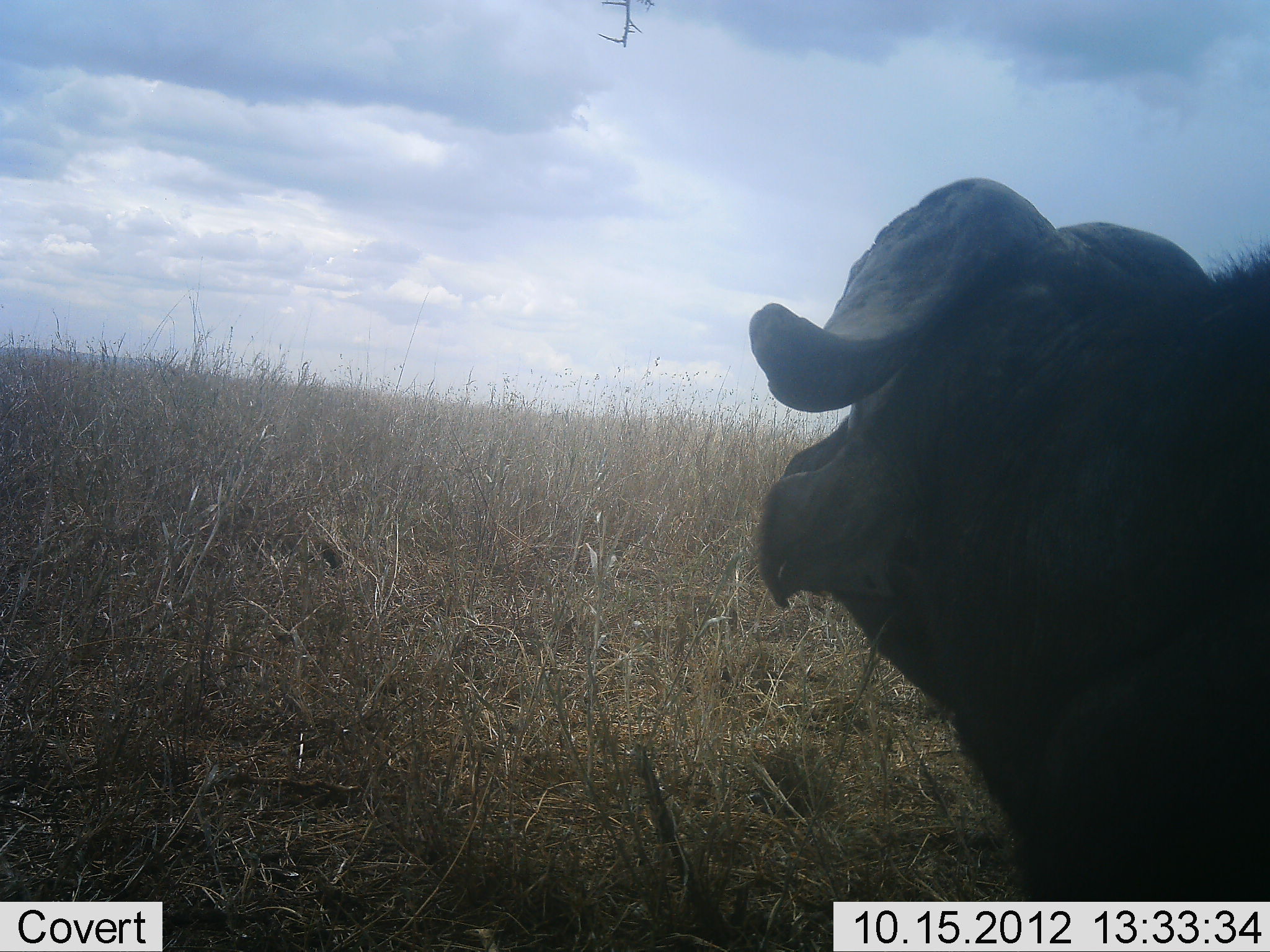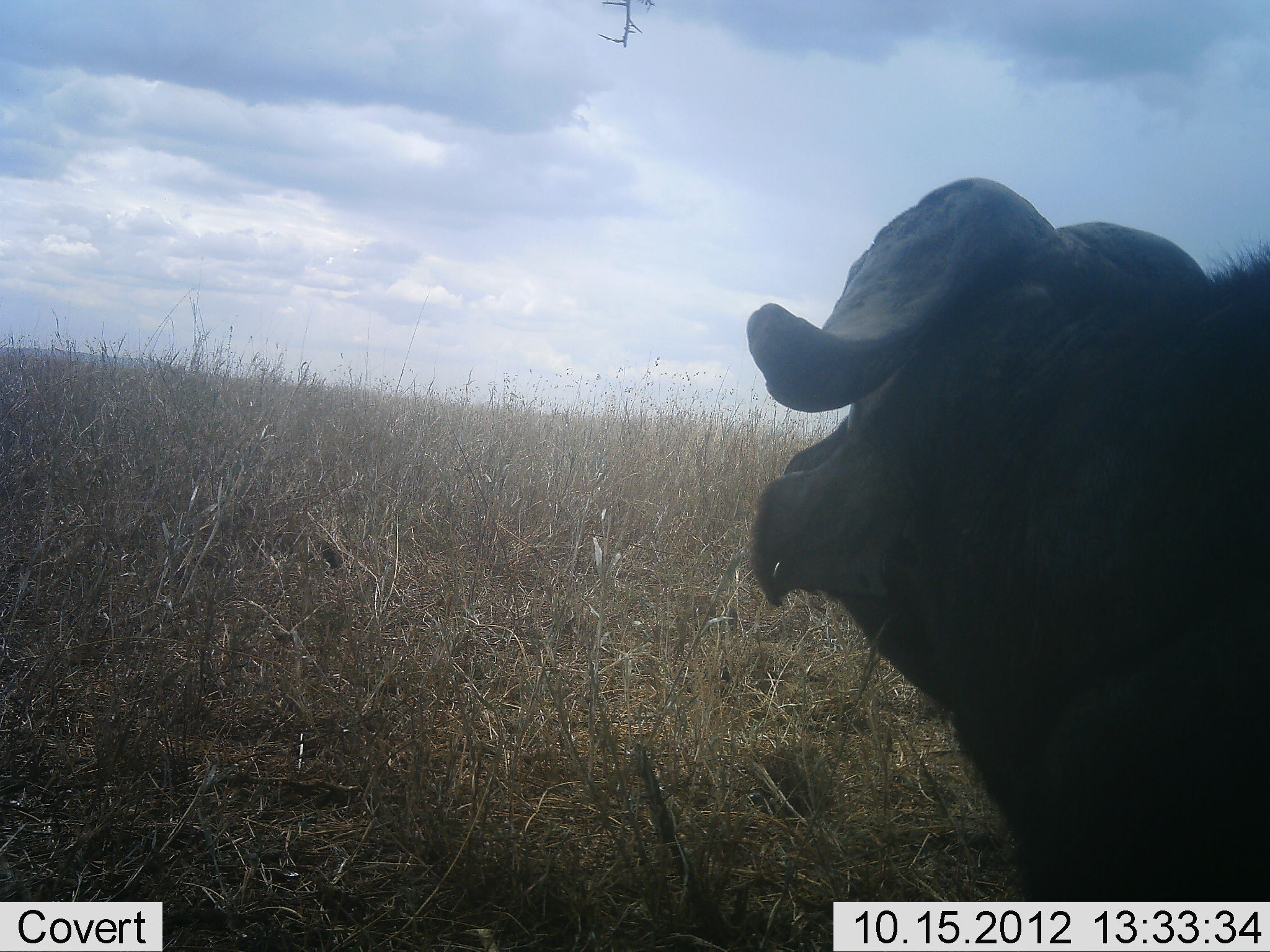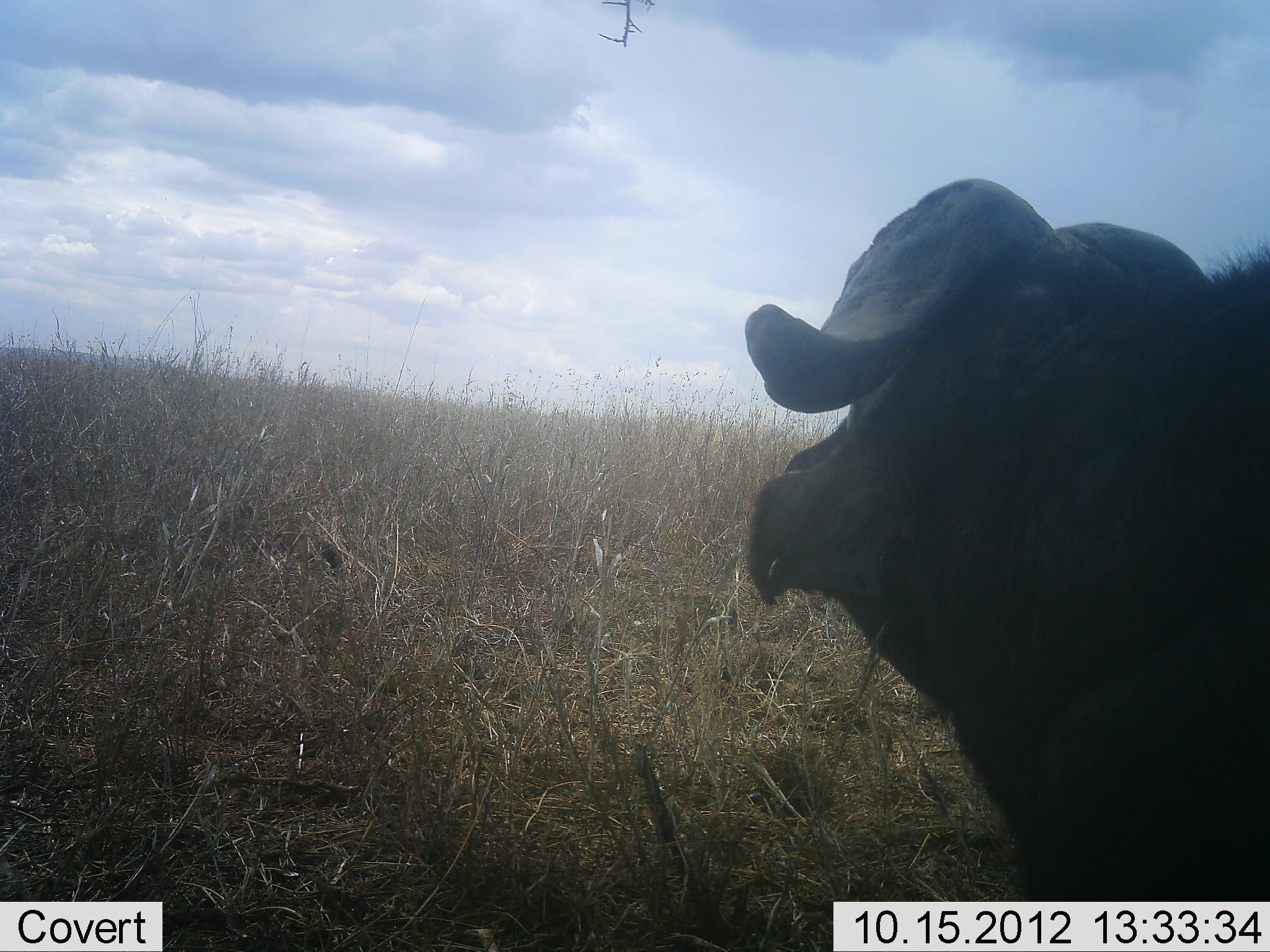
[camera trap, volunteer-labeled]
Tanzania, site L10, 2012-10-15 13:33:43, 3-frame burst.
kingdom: Animalia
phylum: Chordata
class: Mammalia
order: Artiodactyla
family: Bovidae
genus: Syncerus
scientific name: Syncerus caffer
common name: cape buffalo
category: buffalo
Buffalo (cape buffalo) (Syncerus caffer), count 1. Behavior (volunteer vote fractions): standing 70%, resting 20%, moving 10%, interacting 0%. Young present (vote fraction): 0%. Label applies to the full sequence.